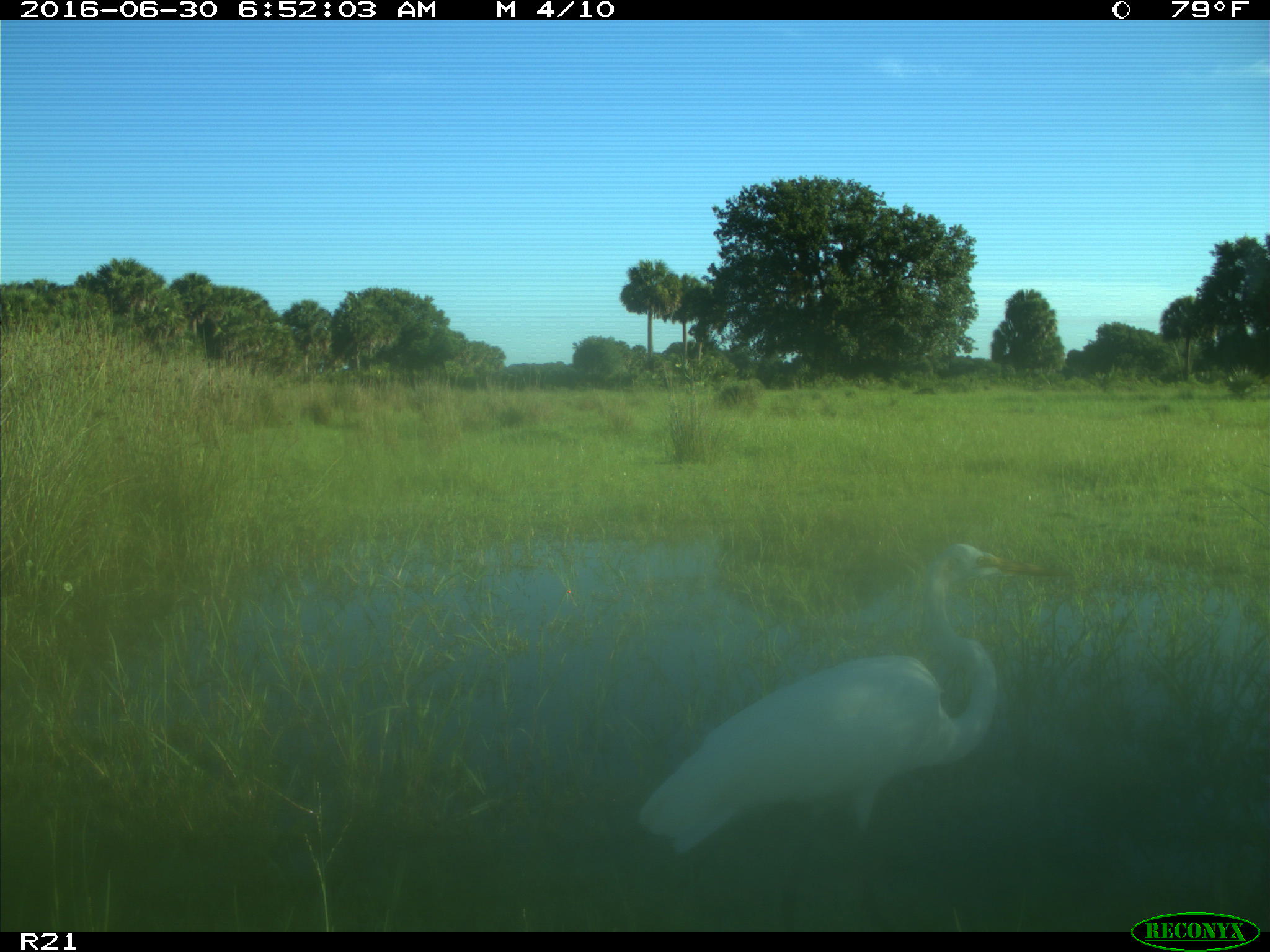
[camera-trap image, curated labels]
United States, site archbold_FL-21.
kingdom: Animalia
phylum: Chordata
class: Aves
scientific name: Aves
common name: birds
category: unidentified bird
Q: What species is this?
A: Unidentified bird (birds) (Aves).